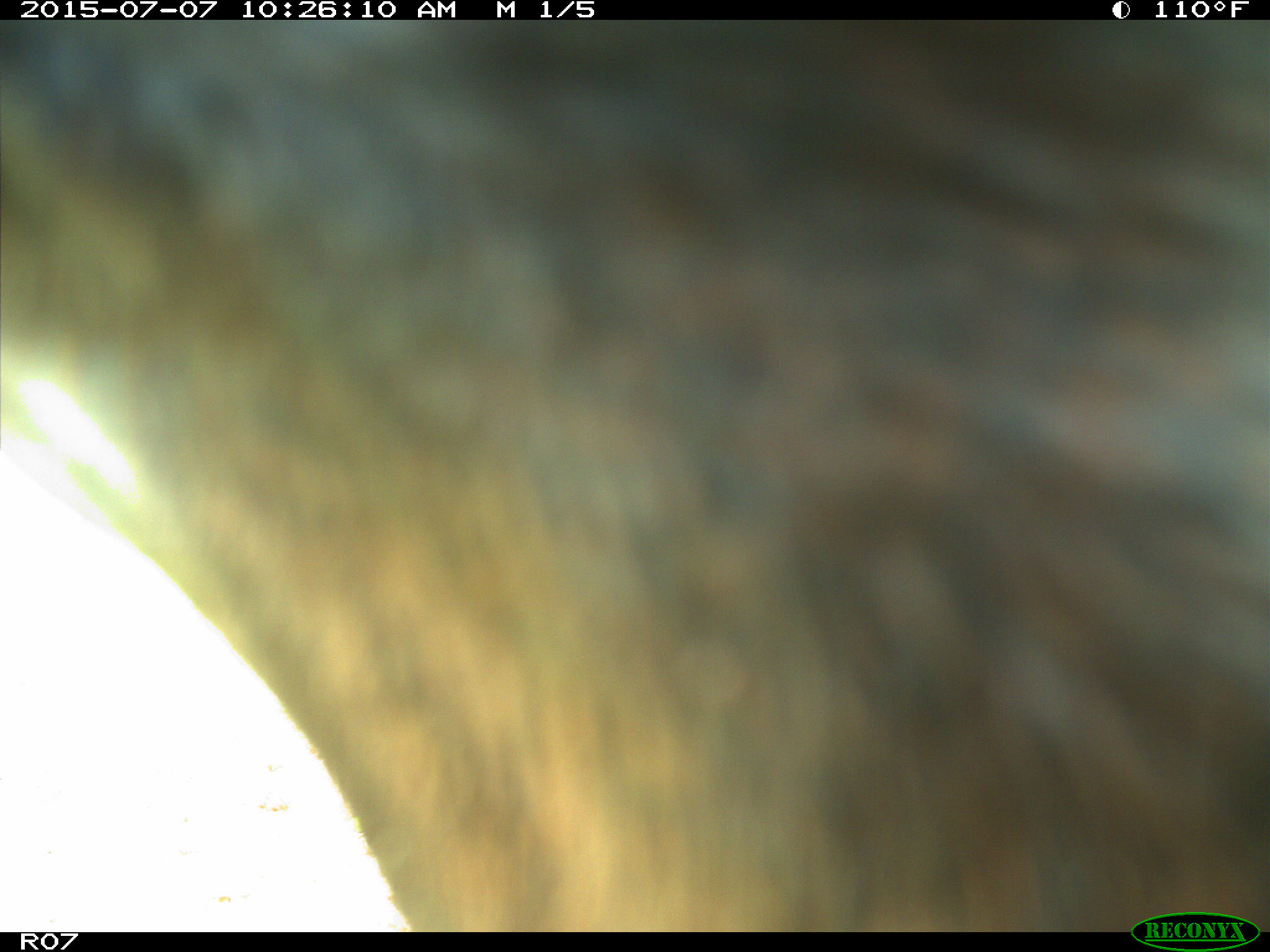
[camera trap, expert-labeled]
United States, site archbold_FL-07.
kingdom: Animalia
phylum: Chordata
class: Mammalia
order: Artiodactyla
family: Bovidae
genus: Bos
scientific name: Bos taurus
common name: domestic cow